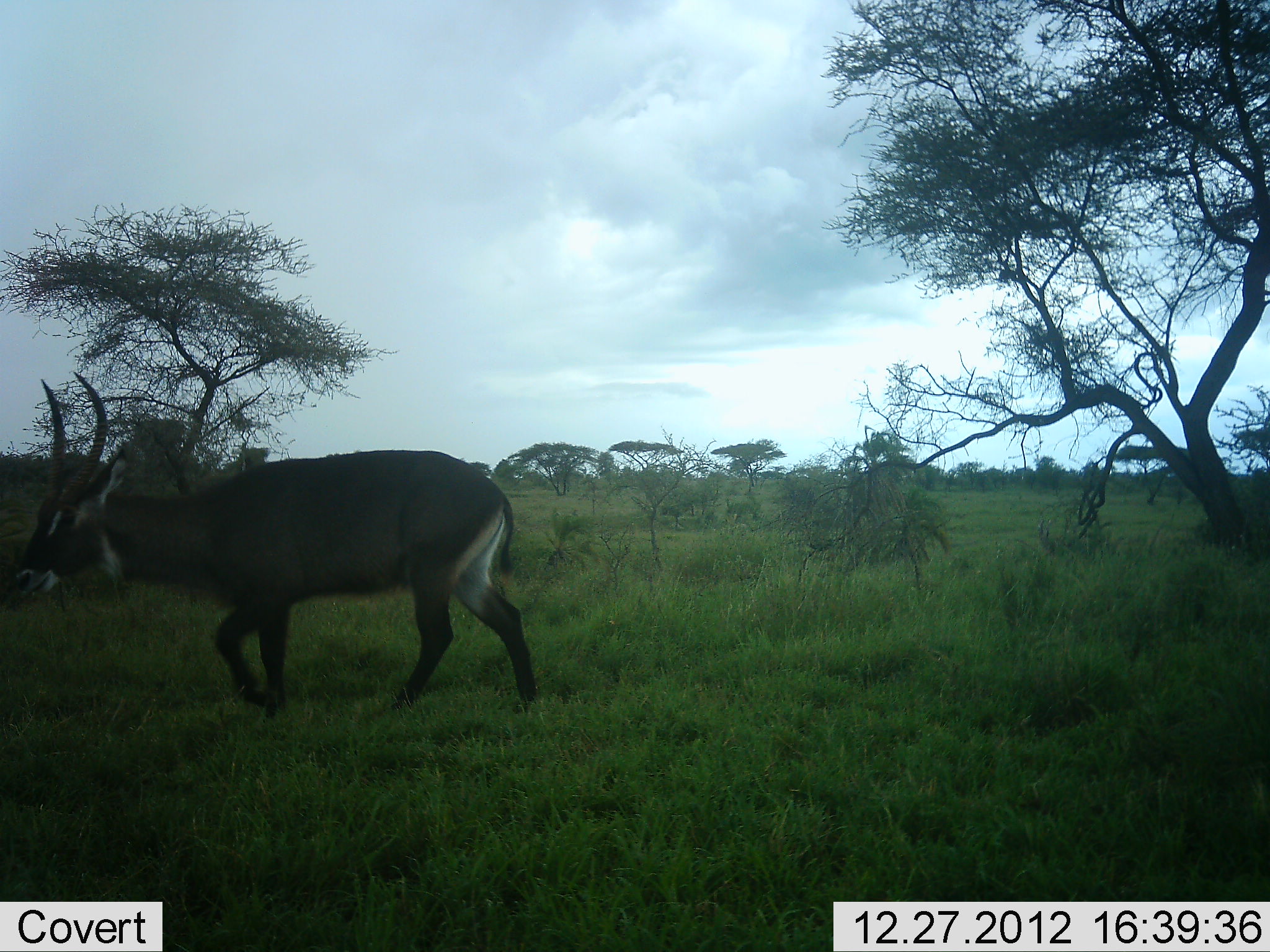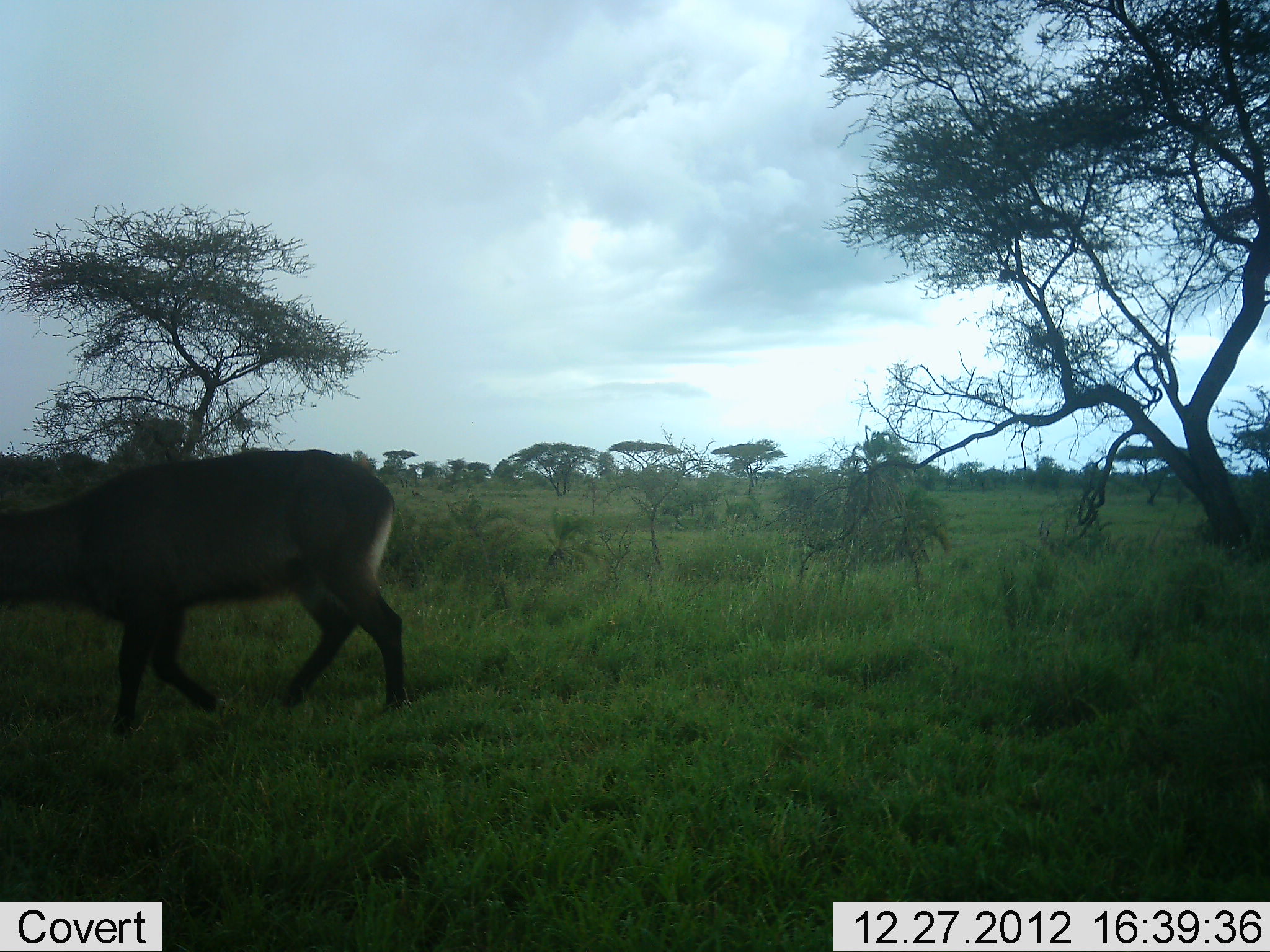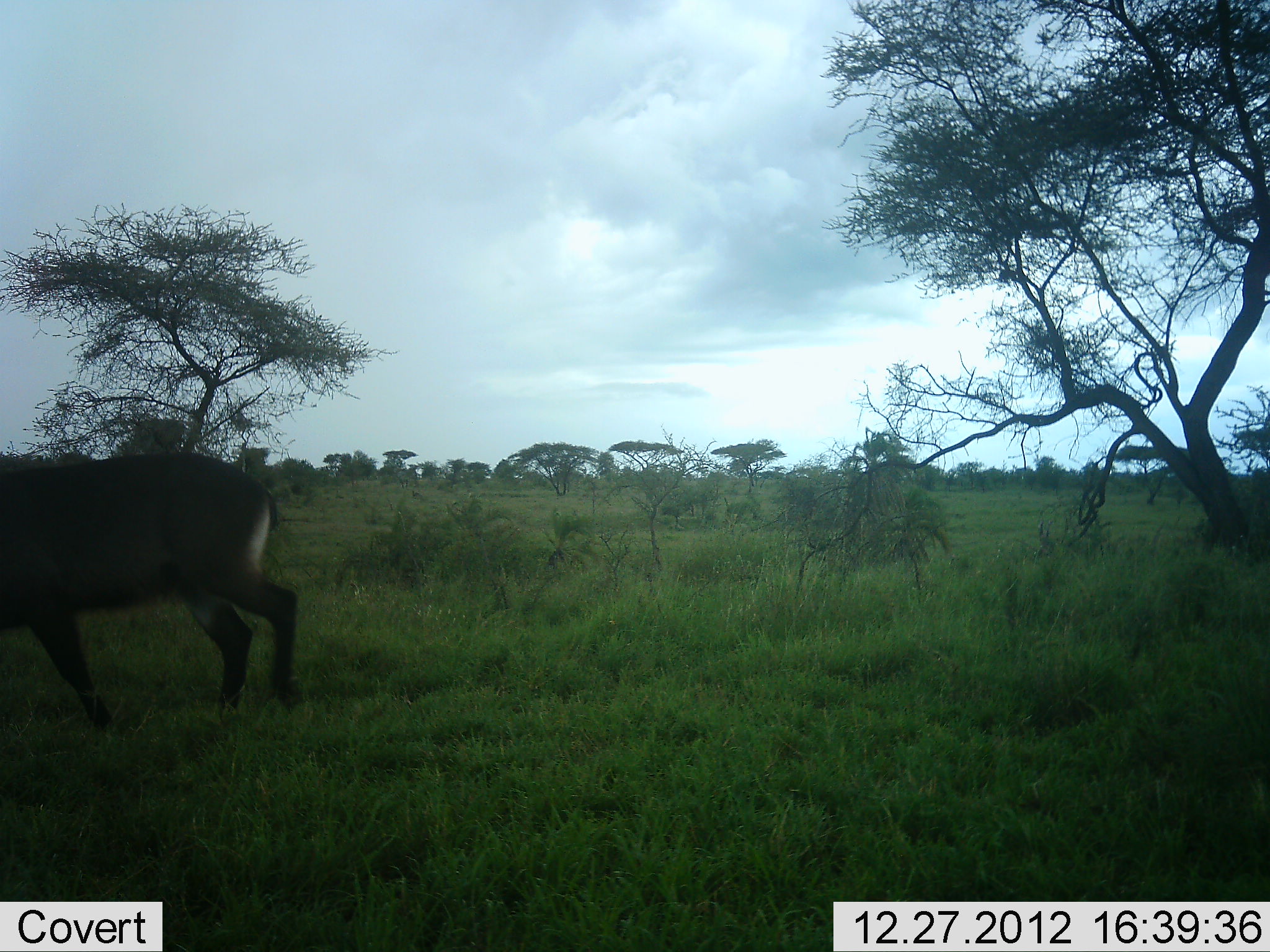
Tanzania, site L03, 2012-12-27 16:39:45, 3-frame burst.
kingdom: Animalia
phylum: Chordata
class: Mammalia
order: Artiodactyla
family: Bovidae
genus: Kobus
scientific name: Kobus ellipsiprymnus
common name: waterbuck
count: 1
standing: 6%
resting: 0%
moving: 94%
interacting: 0%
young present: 0%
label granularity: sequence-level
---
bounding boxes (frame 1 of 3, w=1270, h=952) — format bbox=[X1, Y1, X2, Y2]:
animal: bbox=[11, 371, 540, 723]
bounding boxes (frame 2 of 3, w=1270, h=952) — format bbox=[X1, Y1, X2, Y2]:
animal: bbox=[0, 447, 412, 740]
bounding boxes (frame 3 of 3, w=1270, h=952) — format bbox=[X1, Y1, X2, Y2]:
animal: bbox=[0, 445, 301, 737]